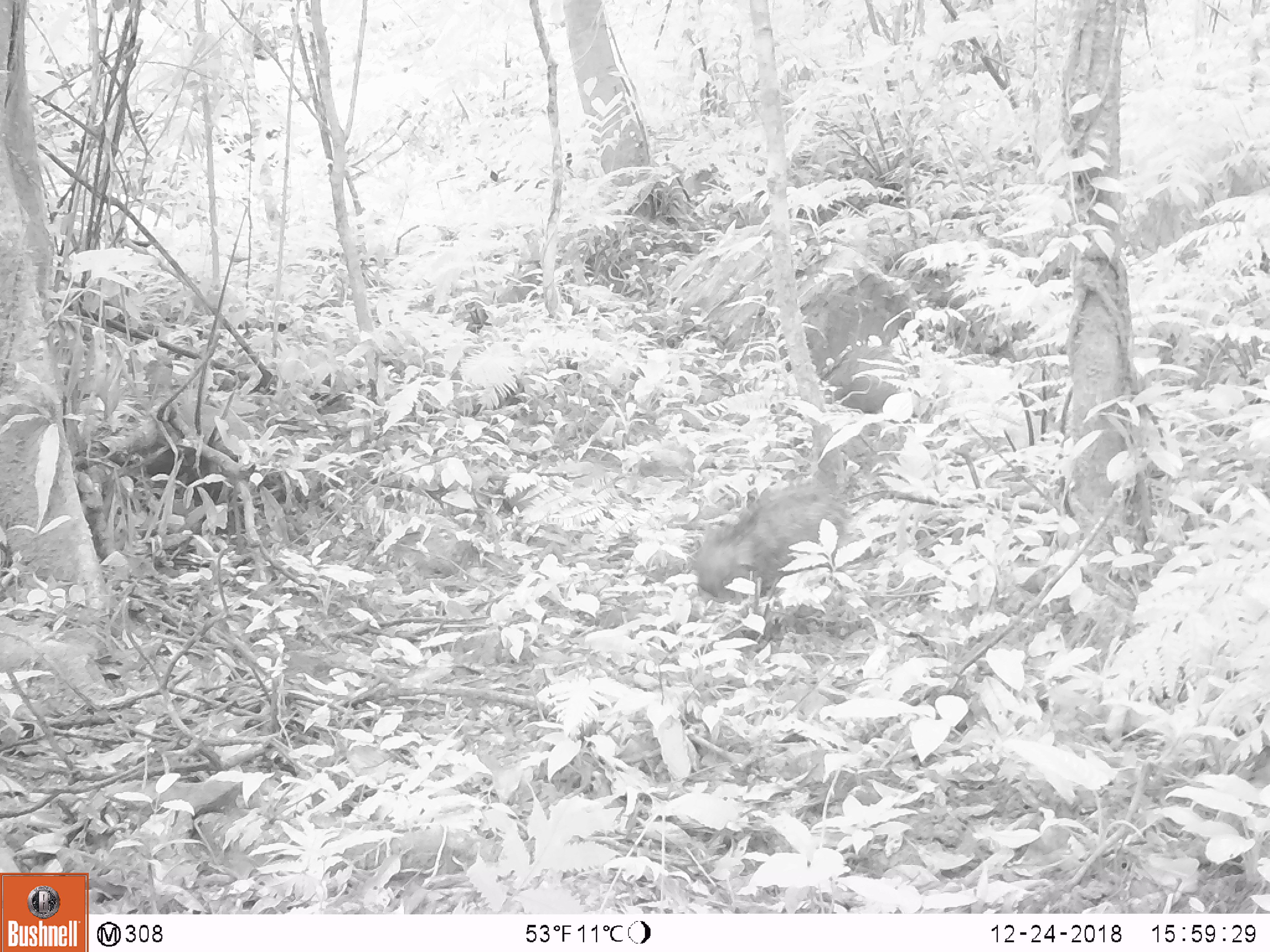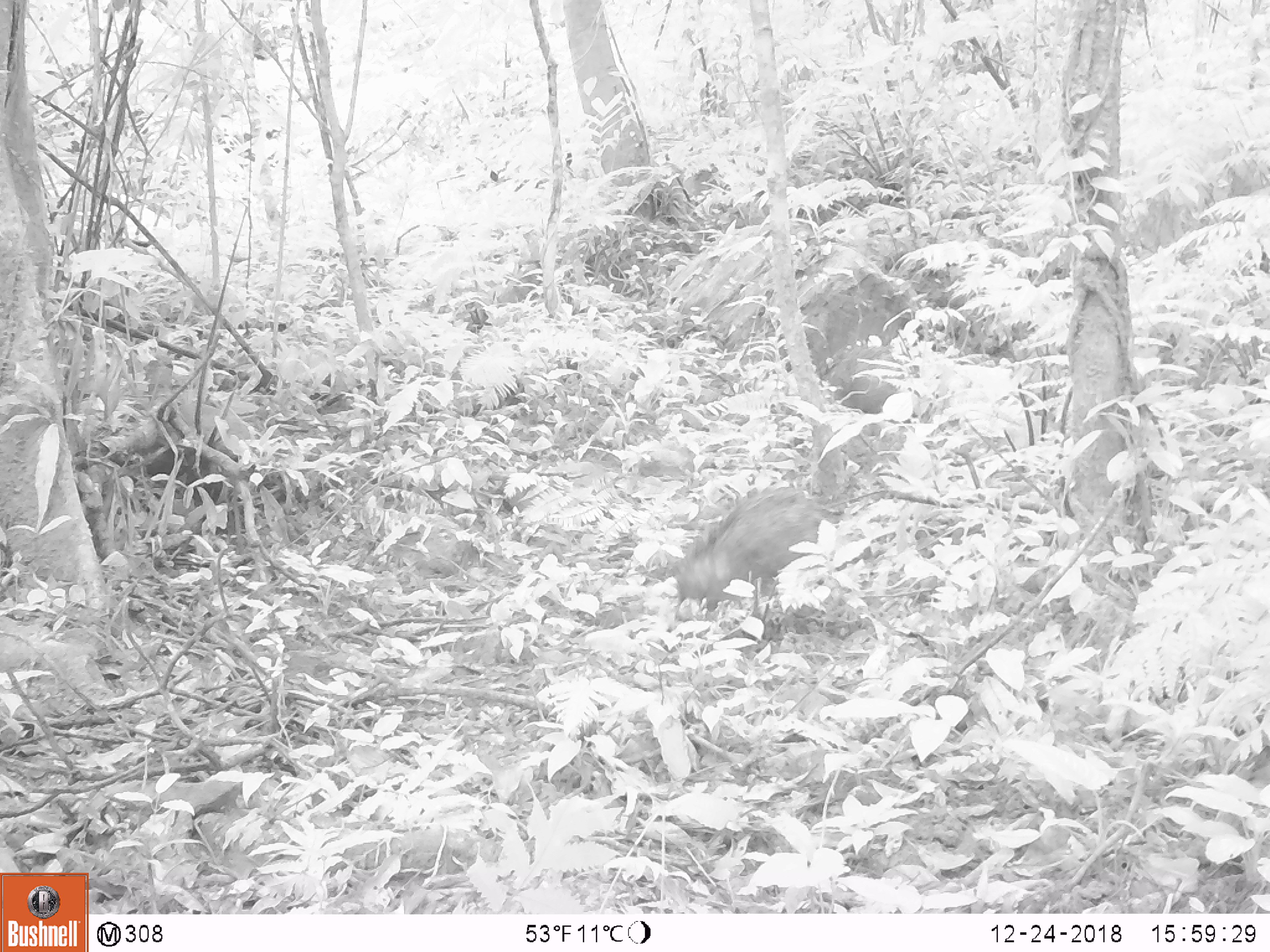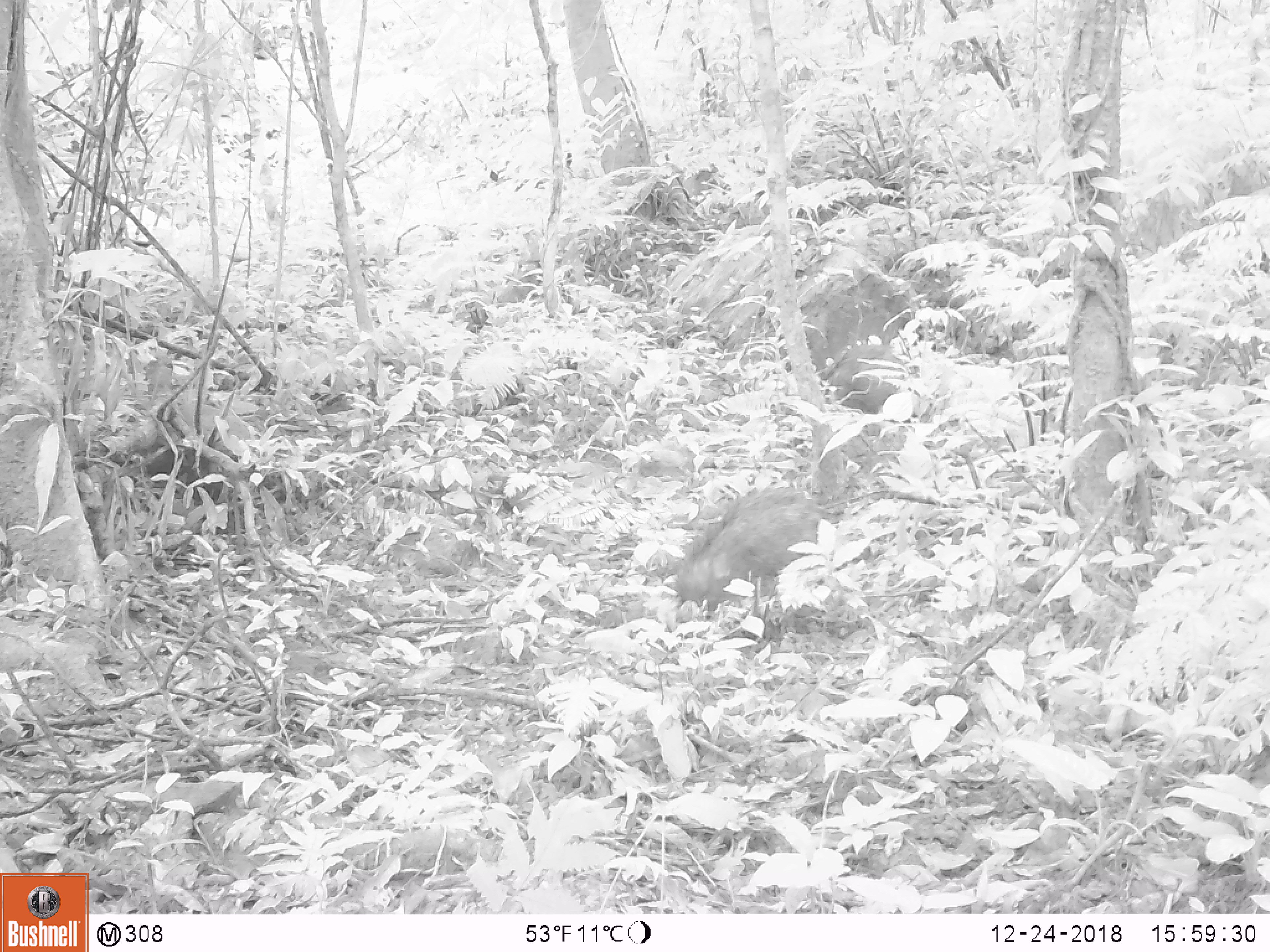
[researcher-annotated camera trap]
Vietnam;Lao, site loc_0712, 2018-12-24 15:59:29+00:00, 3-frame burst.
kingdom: Animalia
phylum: Chordata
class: Mammalia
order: Artiodactyla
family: Suidae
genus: Sus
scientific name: Sus scrofa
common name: eurasian wild pig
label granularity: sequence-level